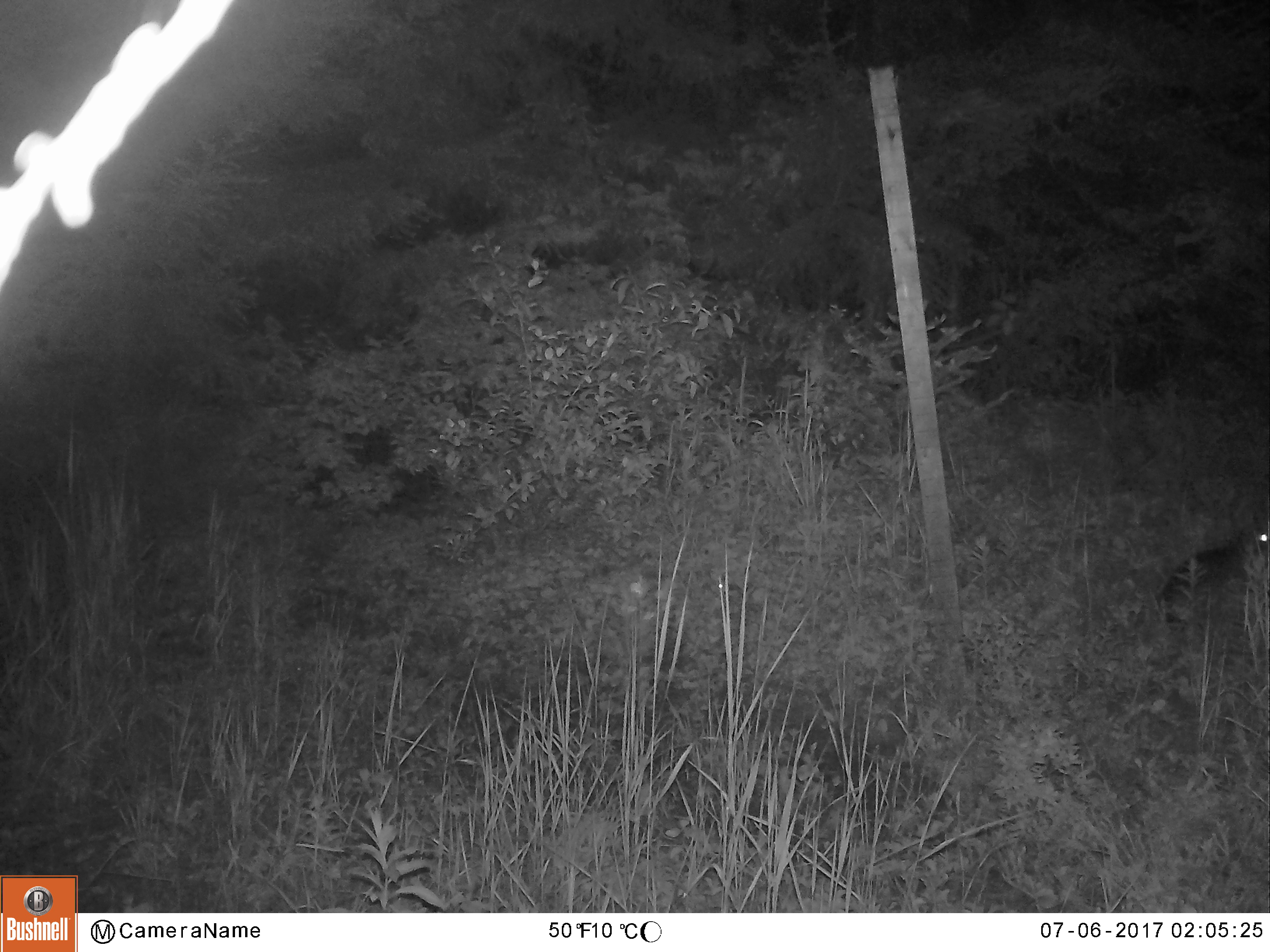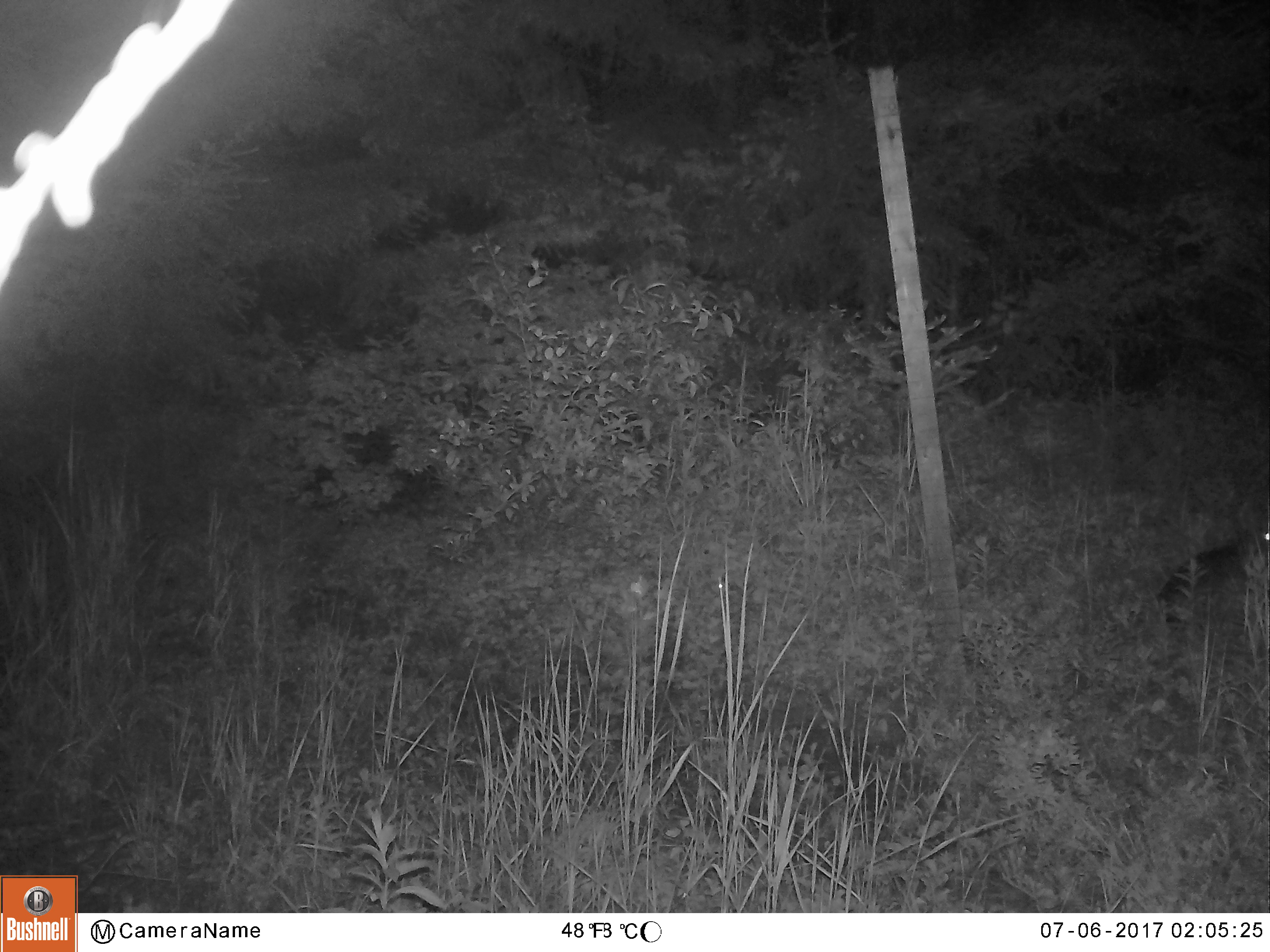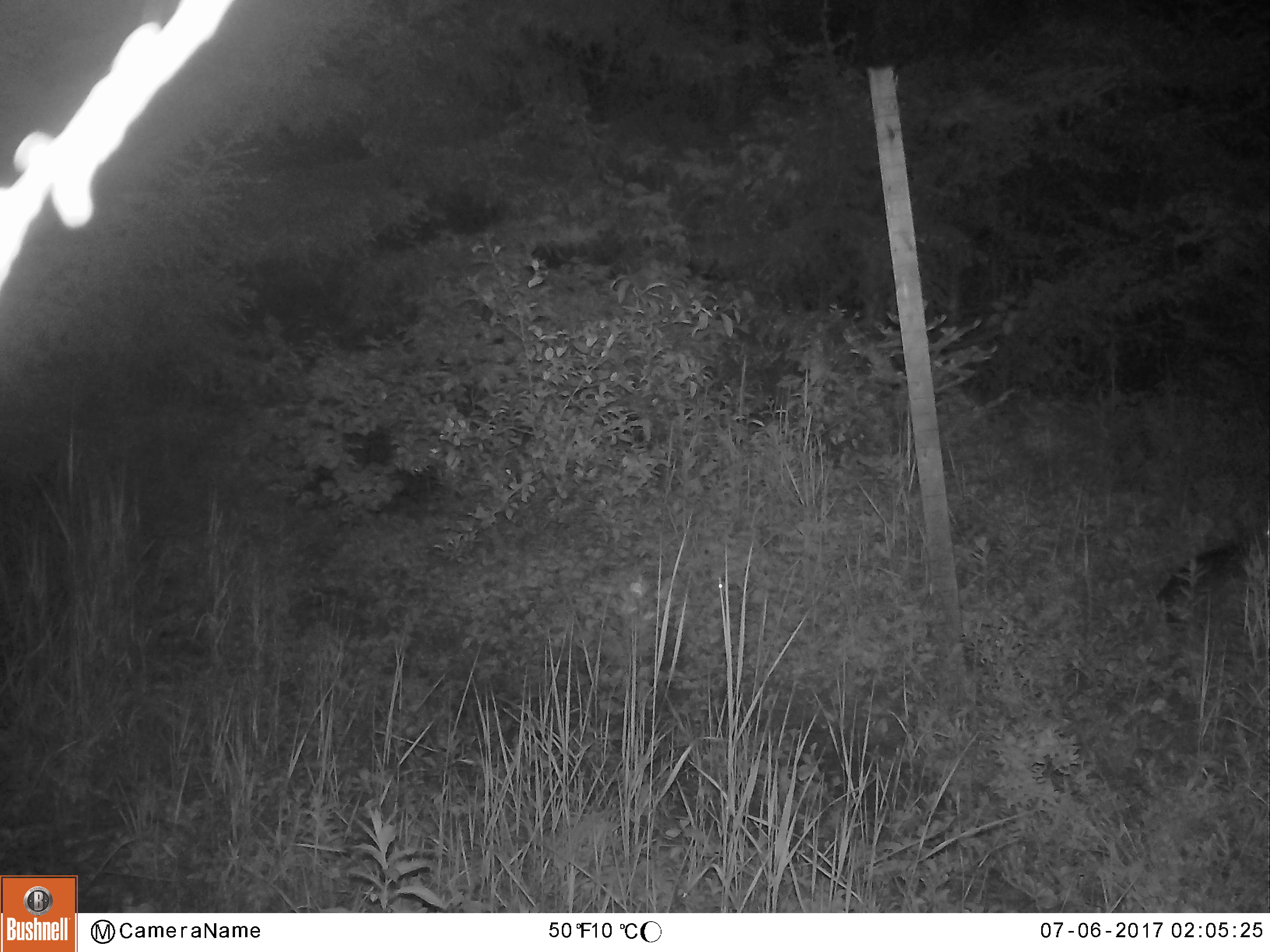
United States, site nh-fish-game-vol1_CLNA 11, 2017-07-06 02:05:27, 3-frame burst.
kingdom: Animalia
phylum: Chordata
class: Mammalia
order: Lagomorpha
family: Leporidae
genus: Lepus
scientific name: Lepus americanus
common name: snowshoe hare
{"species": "snowshoe hare (Lepus americanus)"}